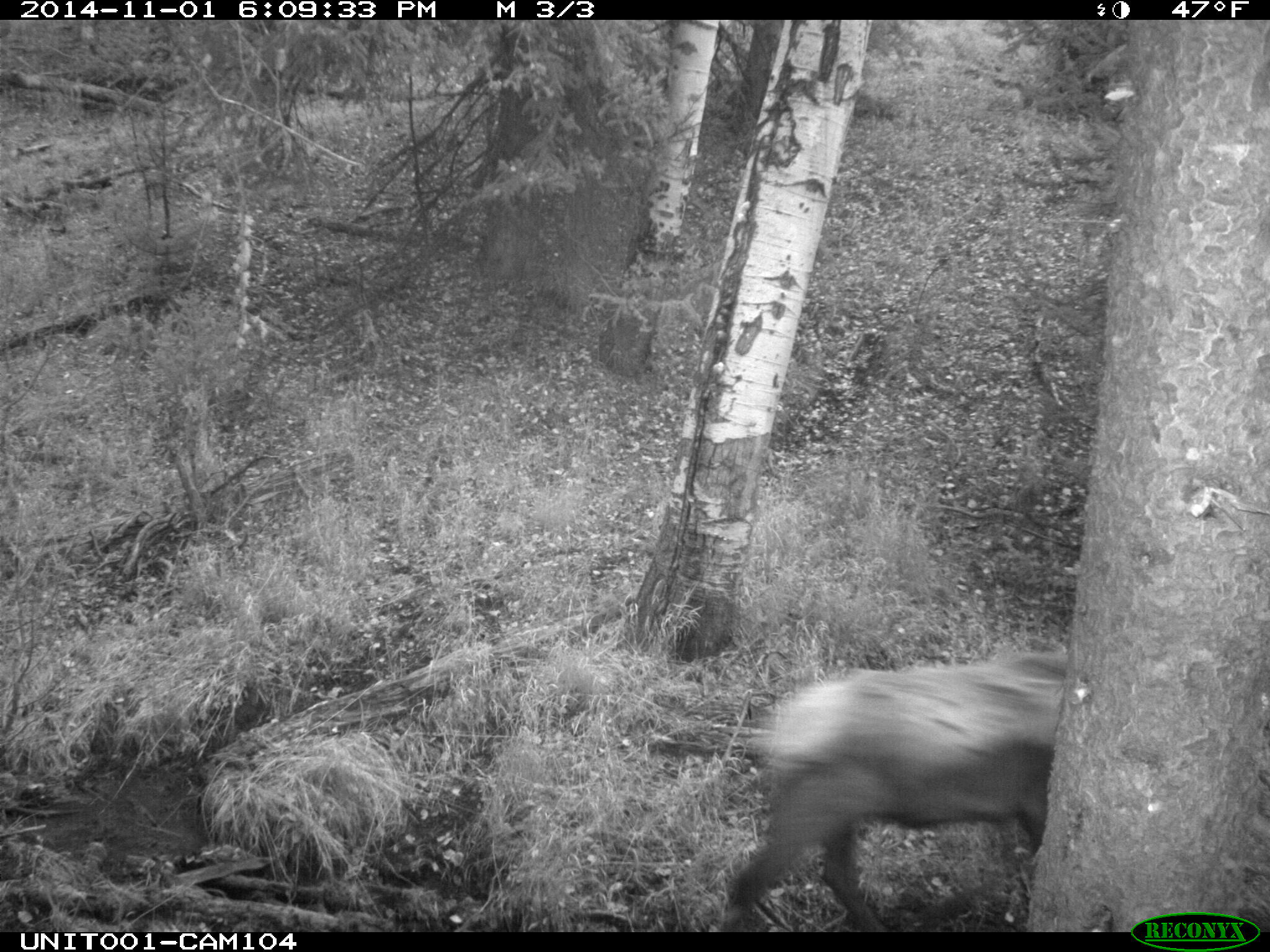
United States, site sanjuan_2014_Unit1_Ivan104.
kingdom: Animalia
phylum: Chordata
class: Mammalia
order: Artiodactyla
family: Cervidae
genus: Cervus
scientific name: Cervus elaphus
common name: red deer